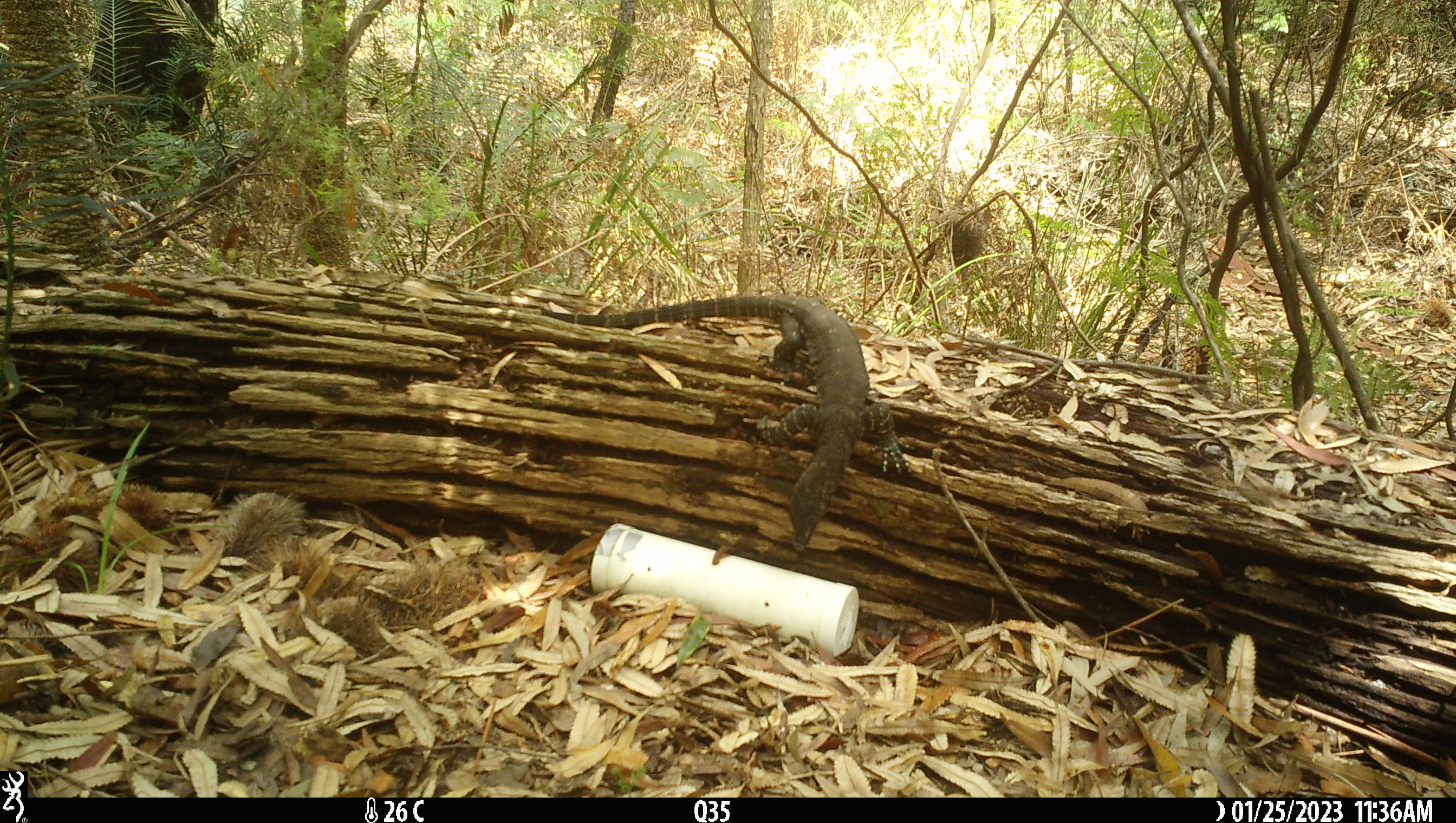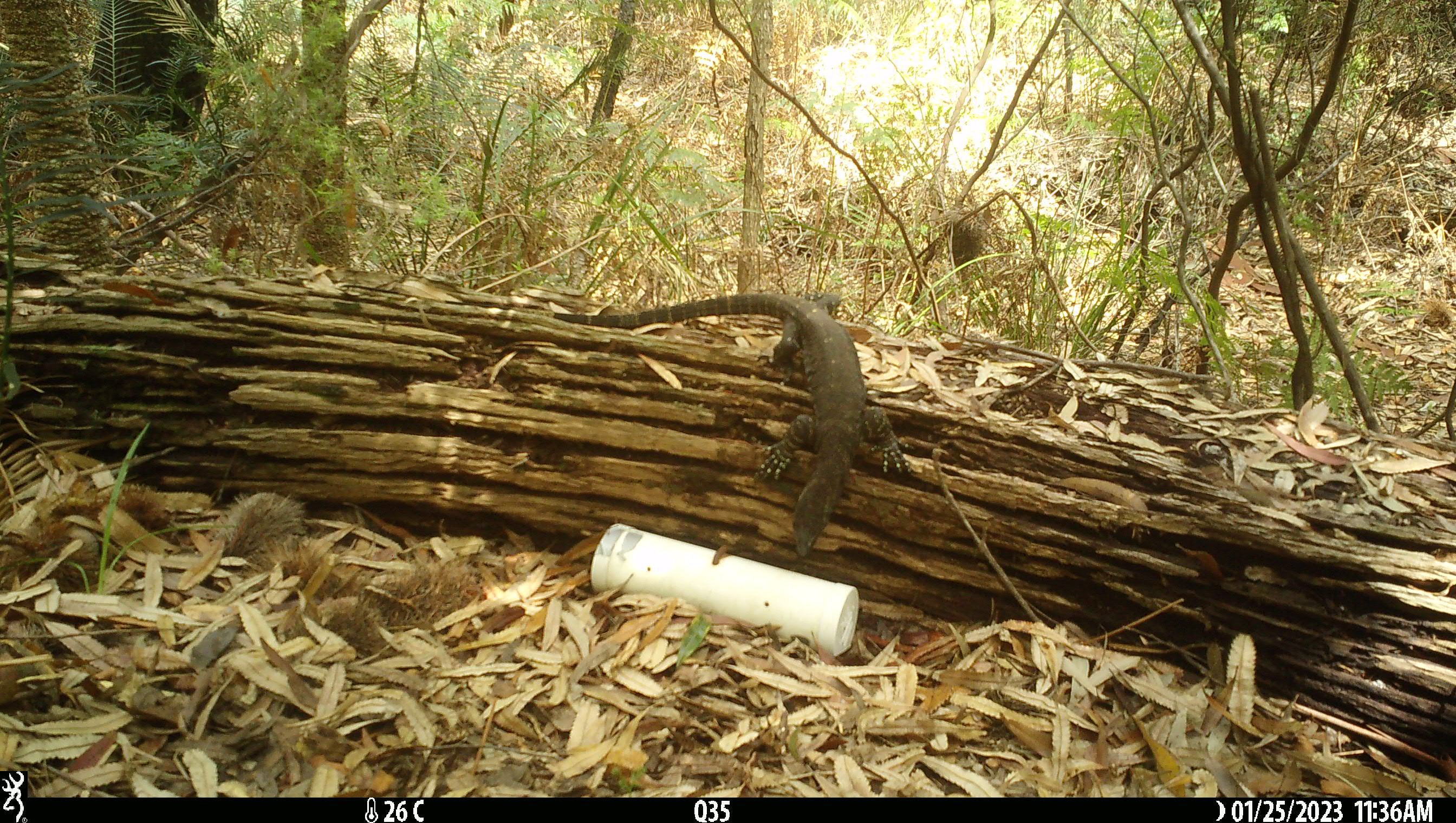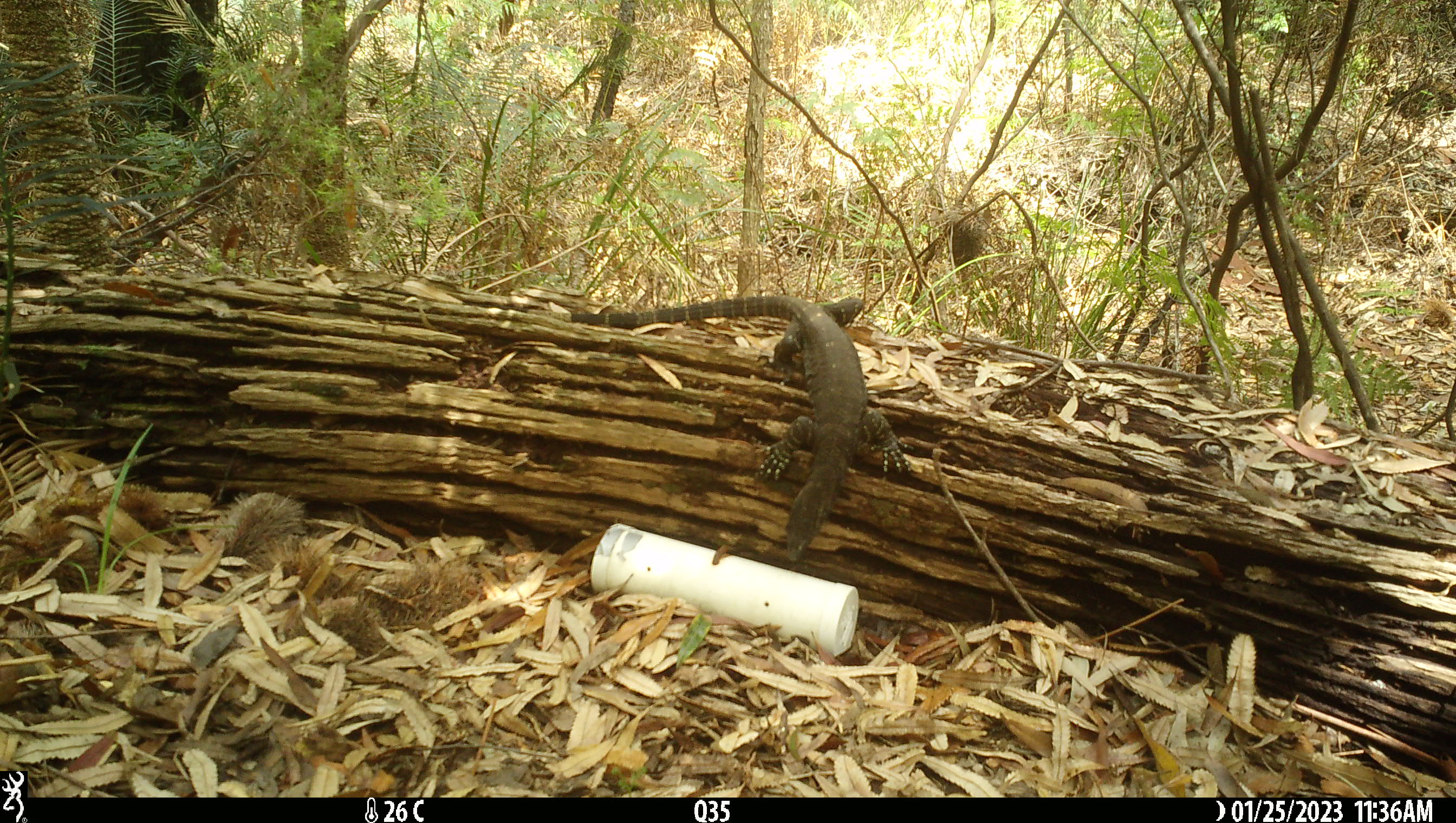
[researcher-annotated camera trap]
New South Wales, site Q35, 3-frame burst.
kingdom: Animalia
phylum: Chordata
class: Reptilia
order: Squamata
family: Varanidae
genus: Varanus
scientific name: Varanus varius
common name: lace monitor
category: goanna